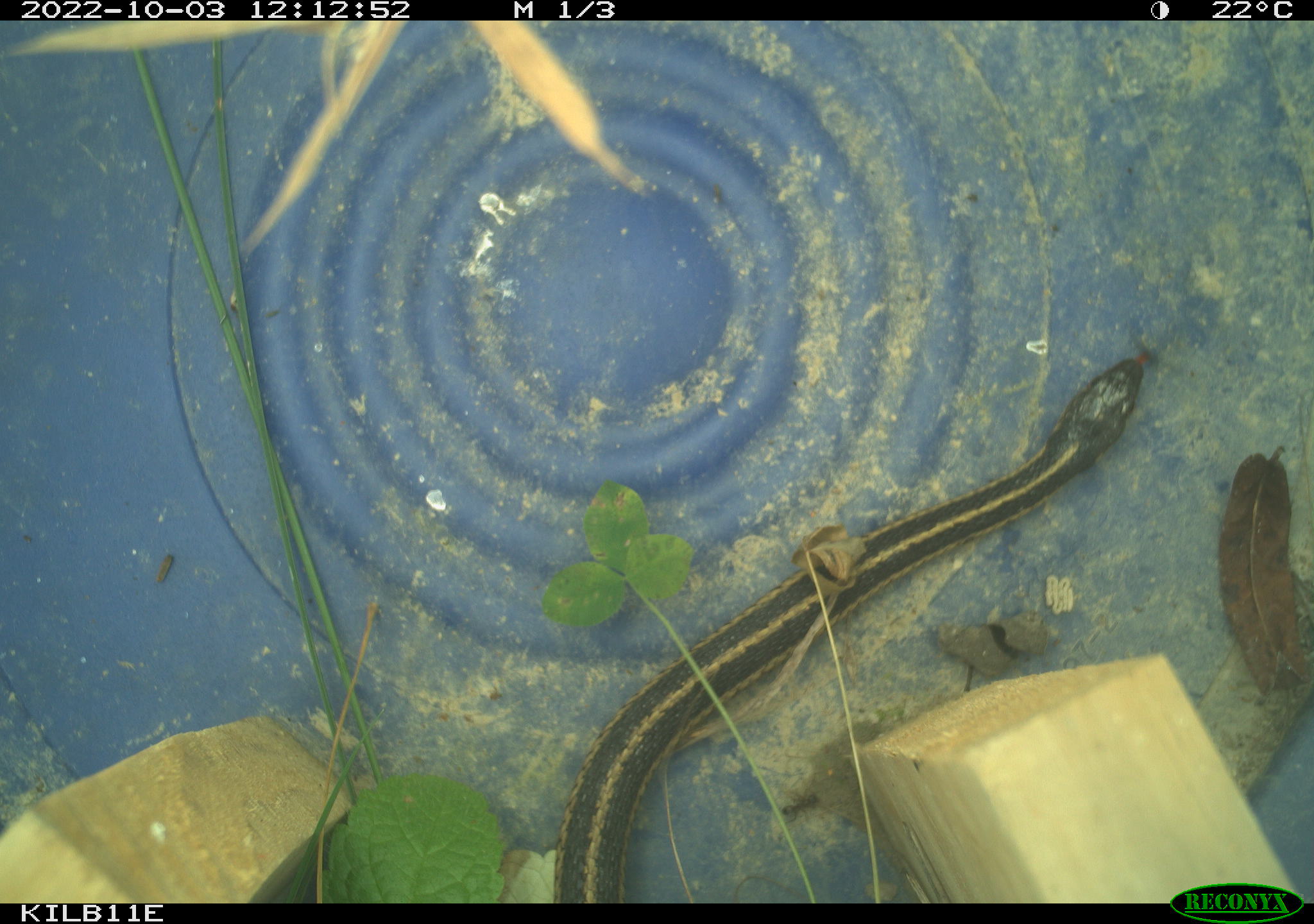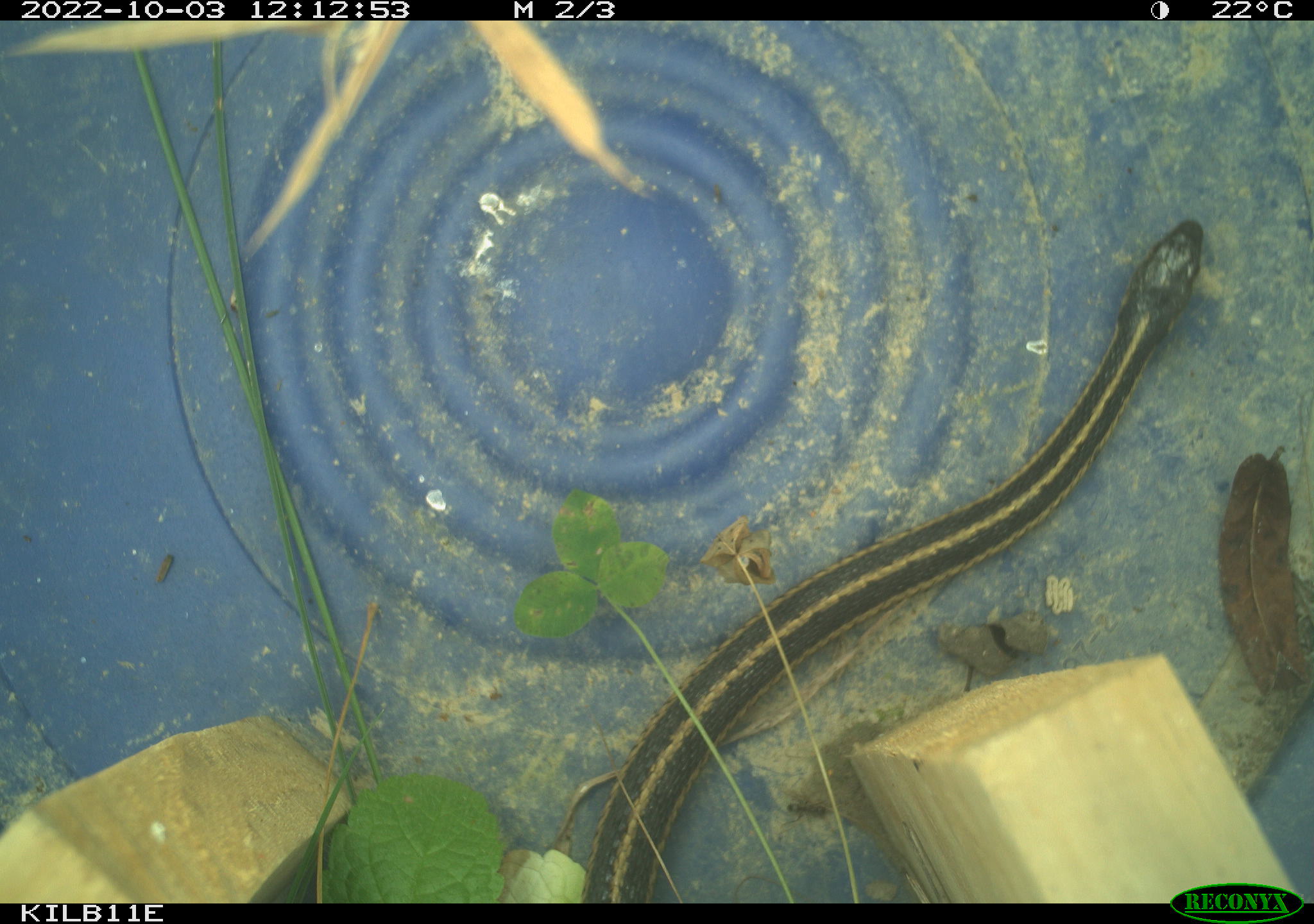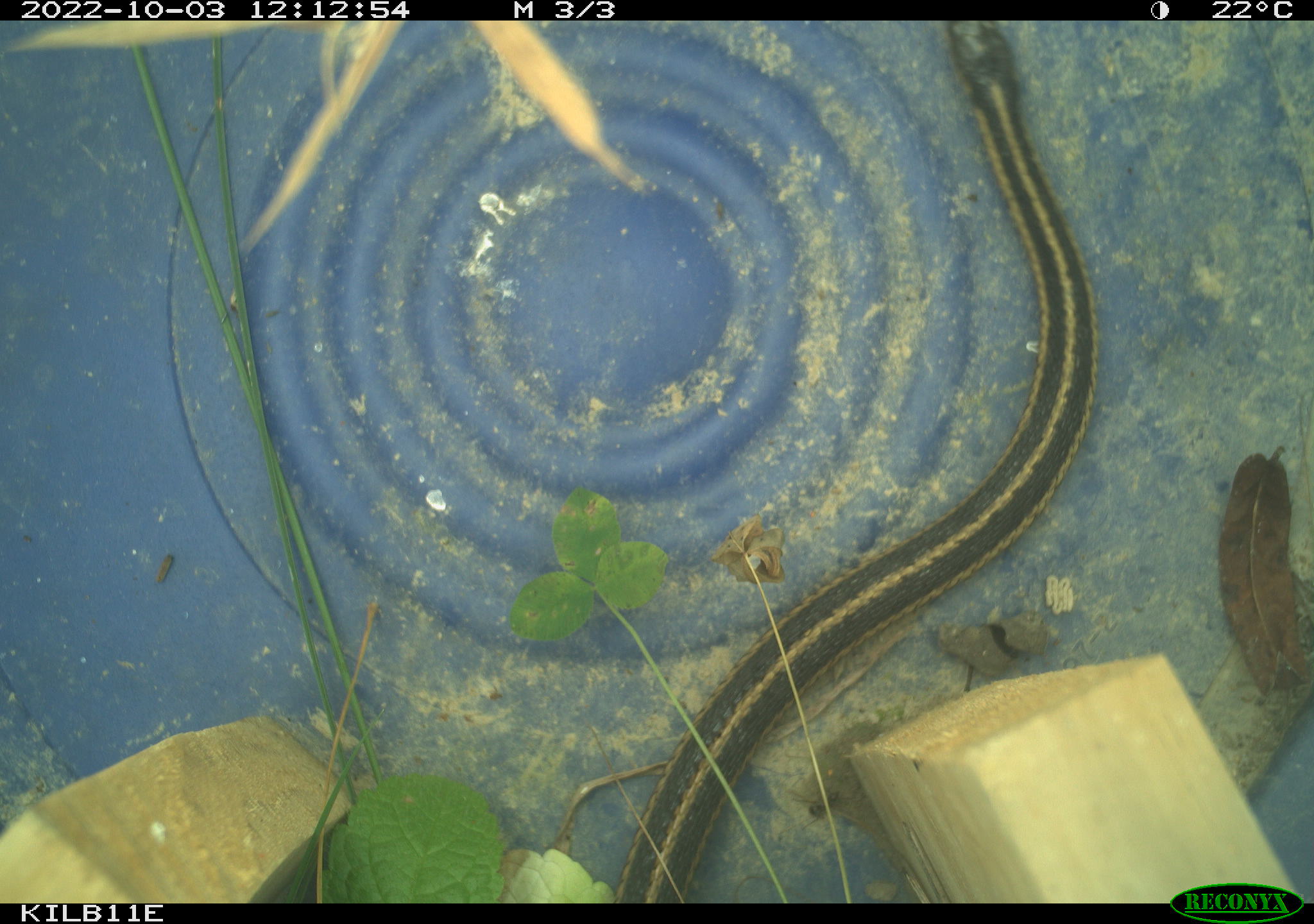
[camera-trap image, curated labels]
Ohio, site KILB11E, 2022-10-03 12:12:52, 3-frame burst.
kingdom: Animalia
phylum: Chordata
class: Reptilia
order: Squamata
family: Colubridae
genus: Thamnophis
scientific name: Thamnophis sirtalis sirtalis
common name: eastern gartersnake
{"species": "eastern gartersnake (Thamnophis sirtalis sirtalis)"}